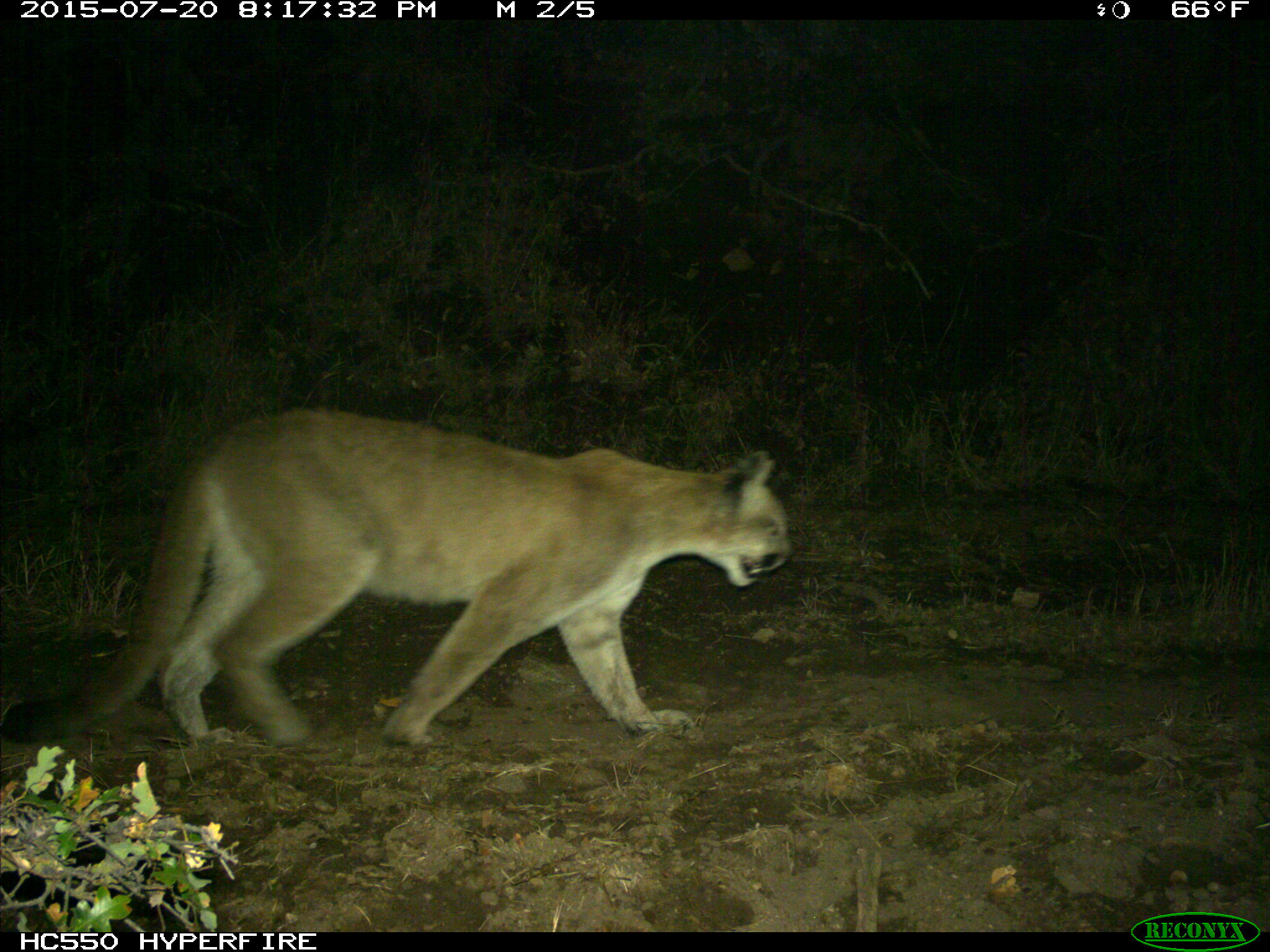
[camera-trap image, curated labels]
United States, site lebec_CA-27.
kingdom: Animalia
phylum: Chordata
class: Mammalia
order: Carnivora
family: Felidae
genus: Puma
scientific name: Puma concolor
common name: mountain lion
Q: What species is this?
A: Puma concolor (mountain lion).